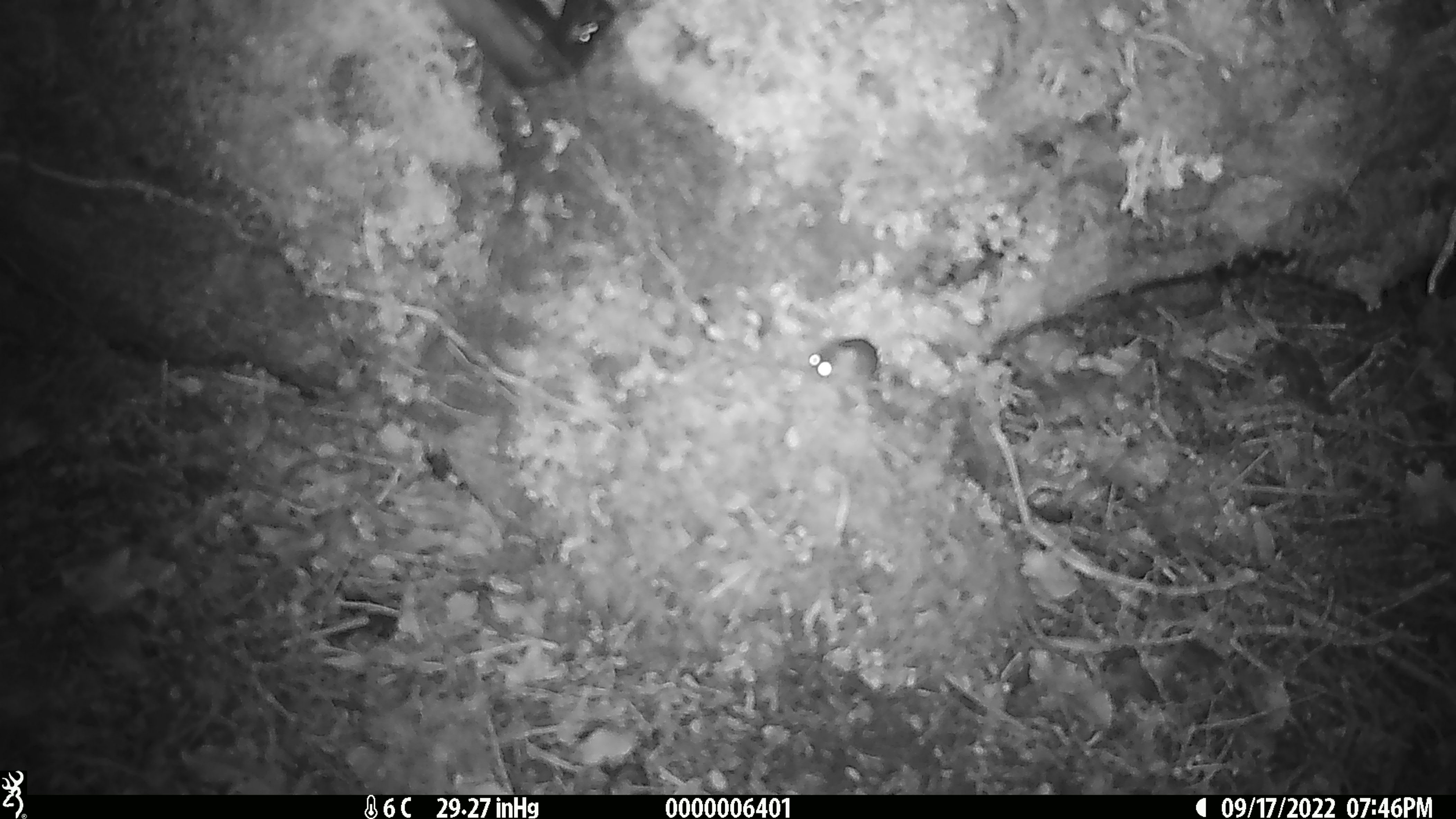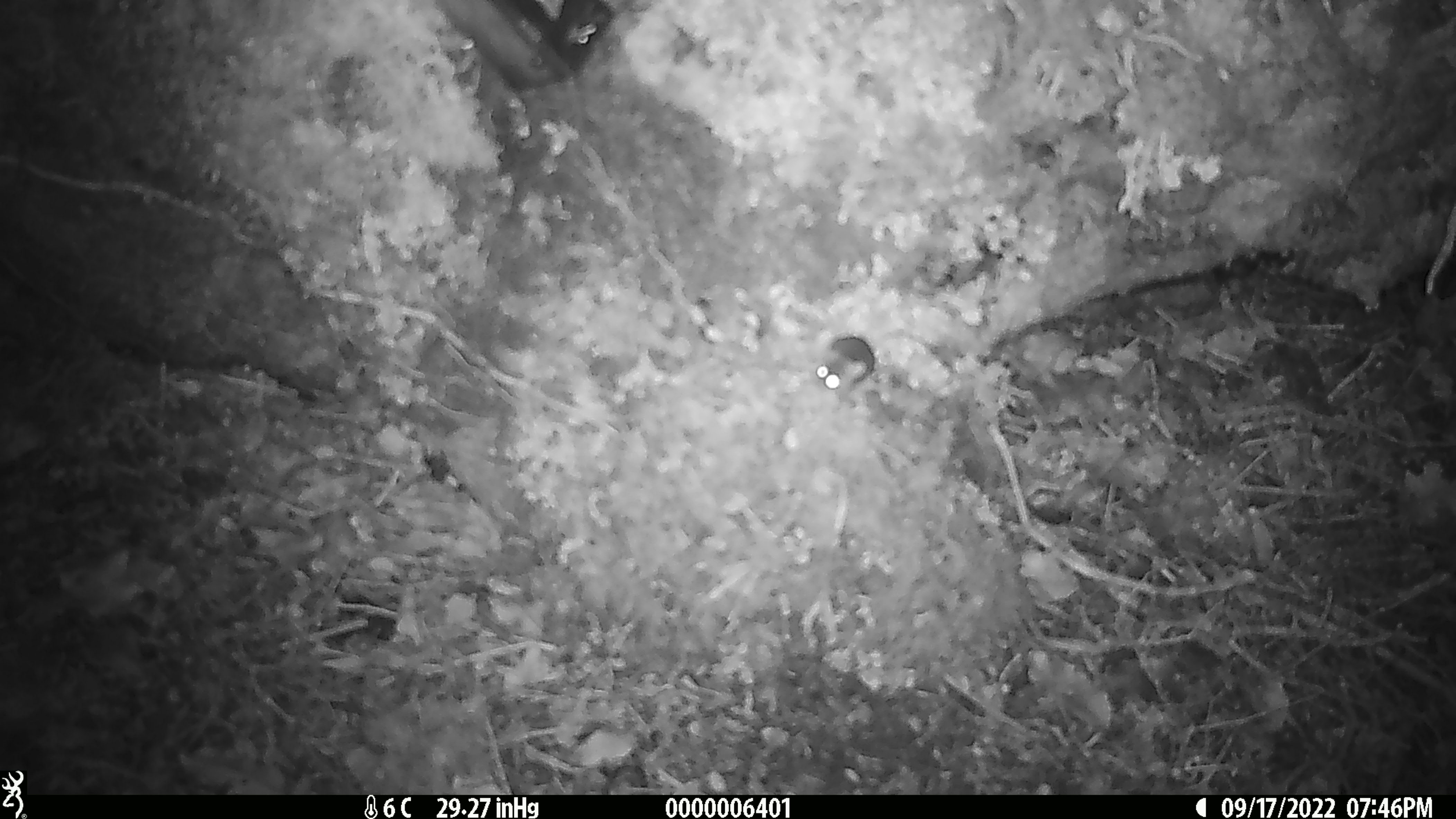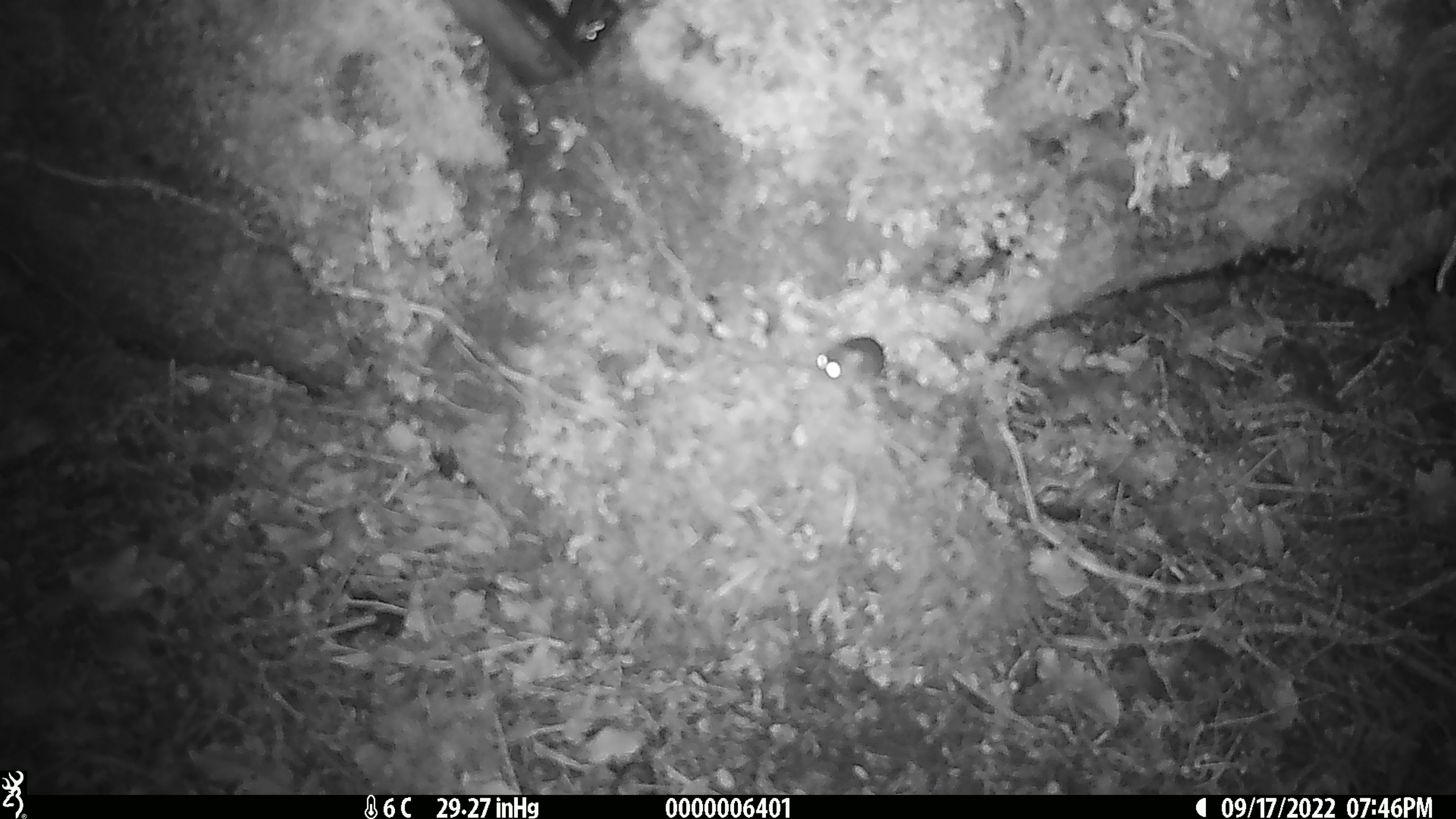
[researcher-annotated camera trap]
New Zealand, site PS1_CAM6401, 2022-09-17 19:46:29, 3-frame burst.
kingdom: Animalia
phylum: Chordata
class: Mammalia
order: Rodentia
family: Muridae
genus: Mus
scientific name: Mus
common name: mouse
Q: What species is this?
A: Mouse (Mus).